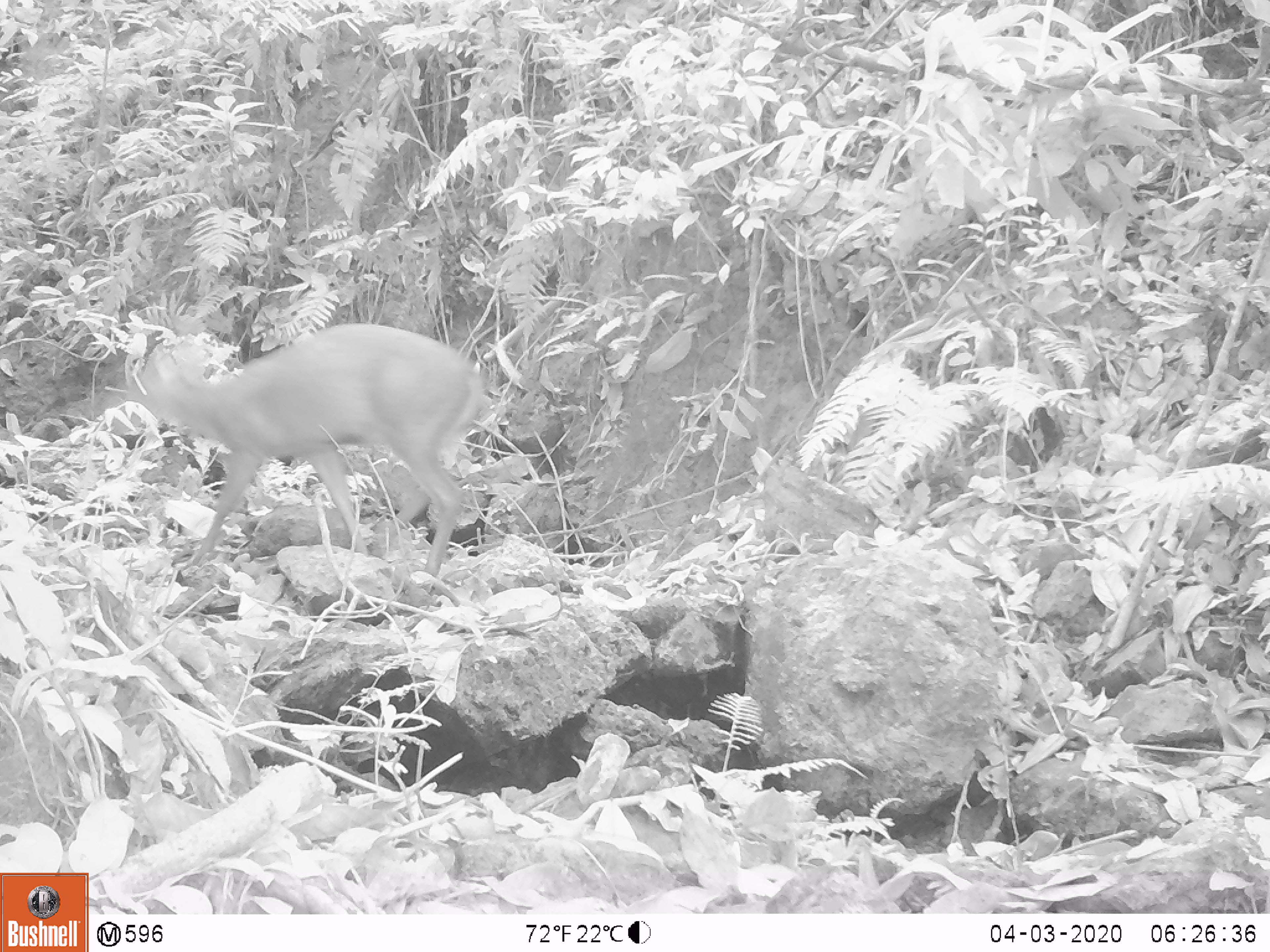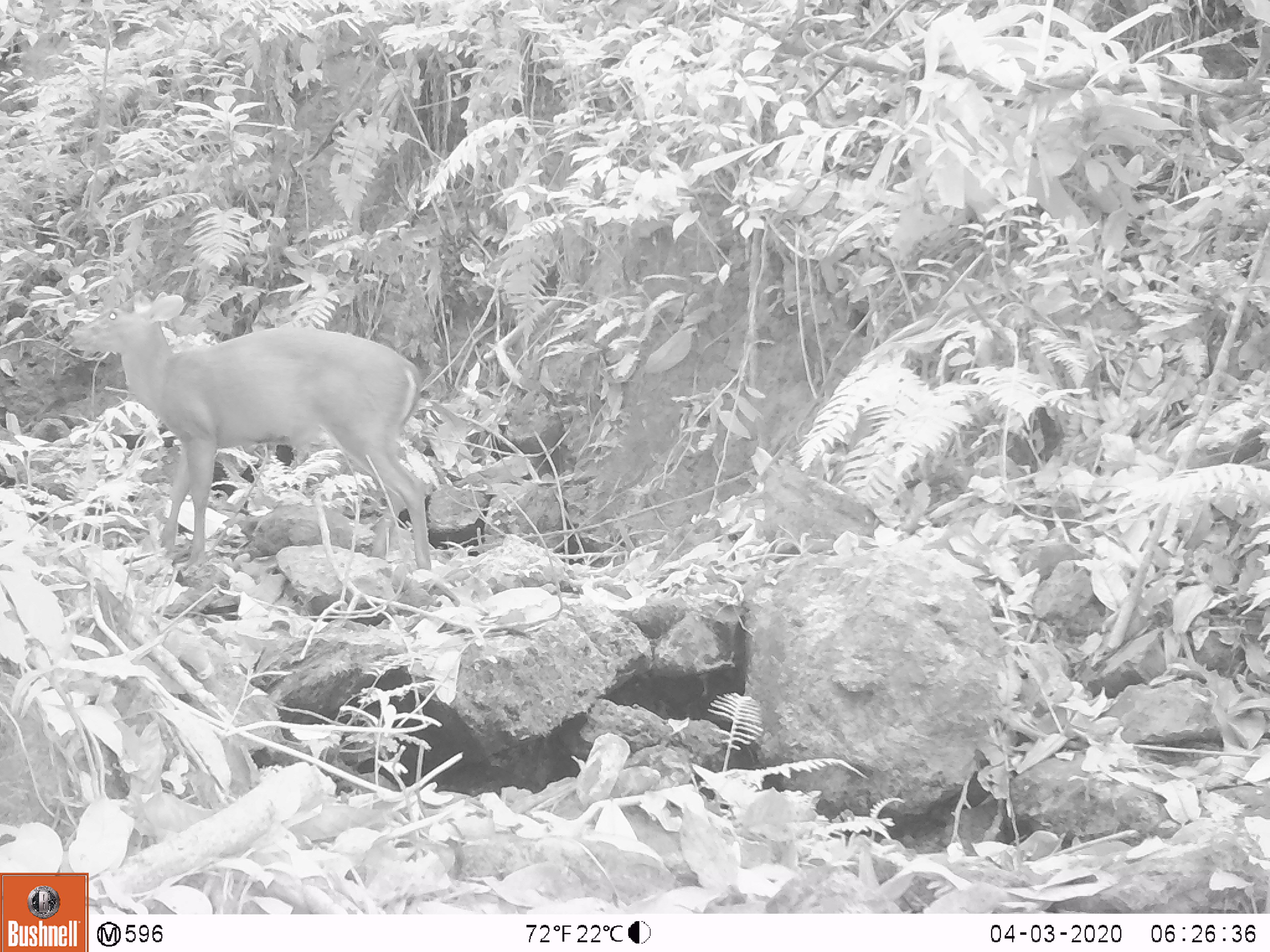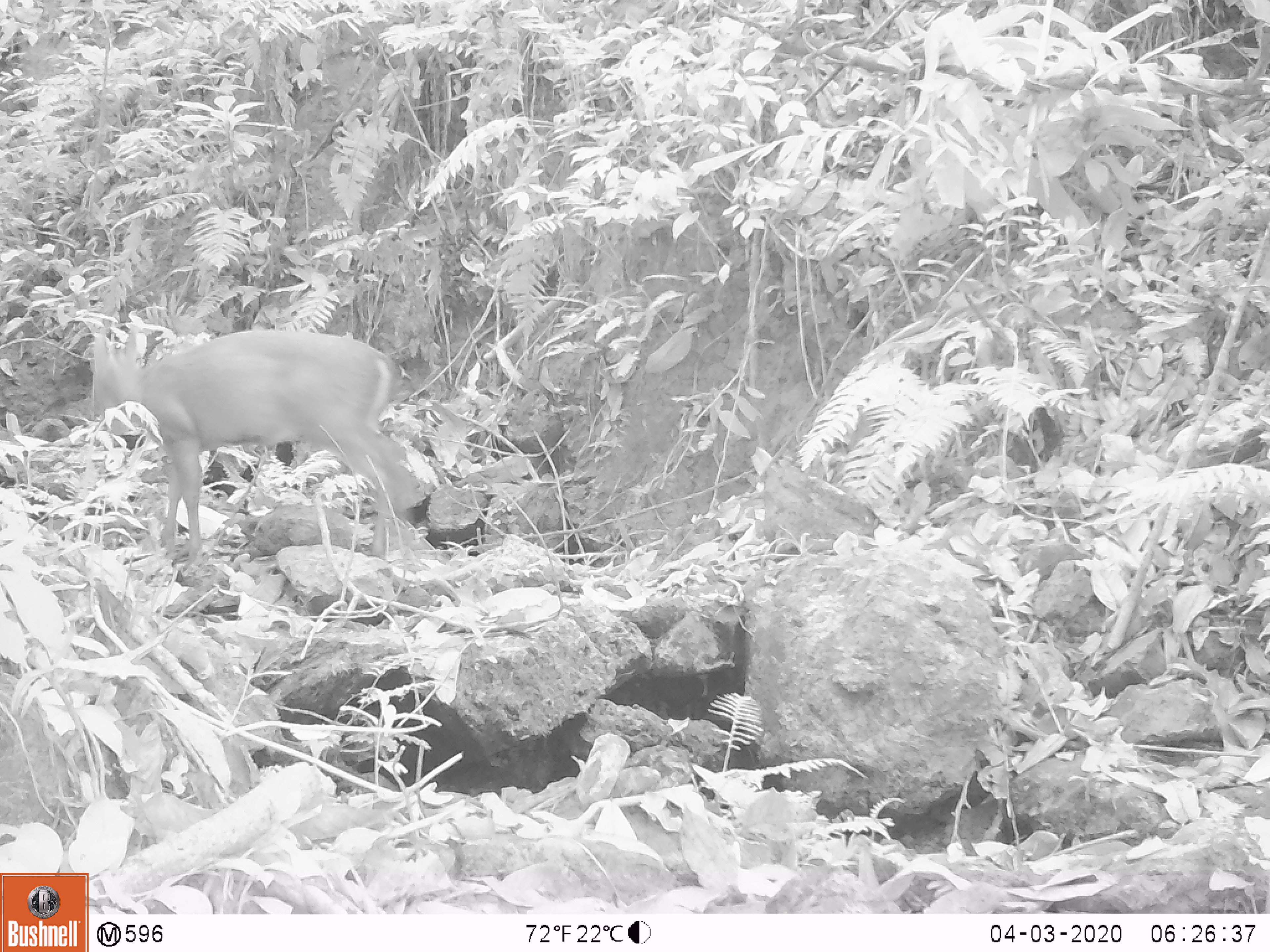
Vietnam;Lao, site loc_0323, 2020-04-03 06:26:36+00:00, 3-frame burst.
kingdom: Animalia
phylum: Chordata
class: Mammalia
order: Artiodactyla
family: Cervidae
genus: Muntiacus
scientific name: Muntiacus rooseveltorum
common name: roosevelt's muntjac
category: roosevelts muntjac group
Roosevelts muntjac group (roosevelt's muntjac) (Muntiacus rooseveltorum). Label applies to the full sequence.